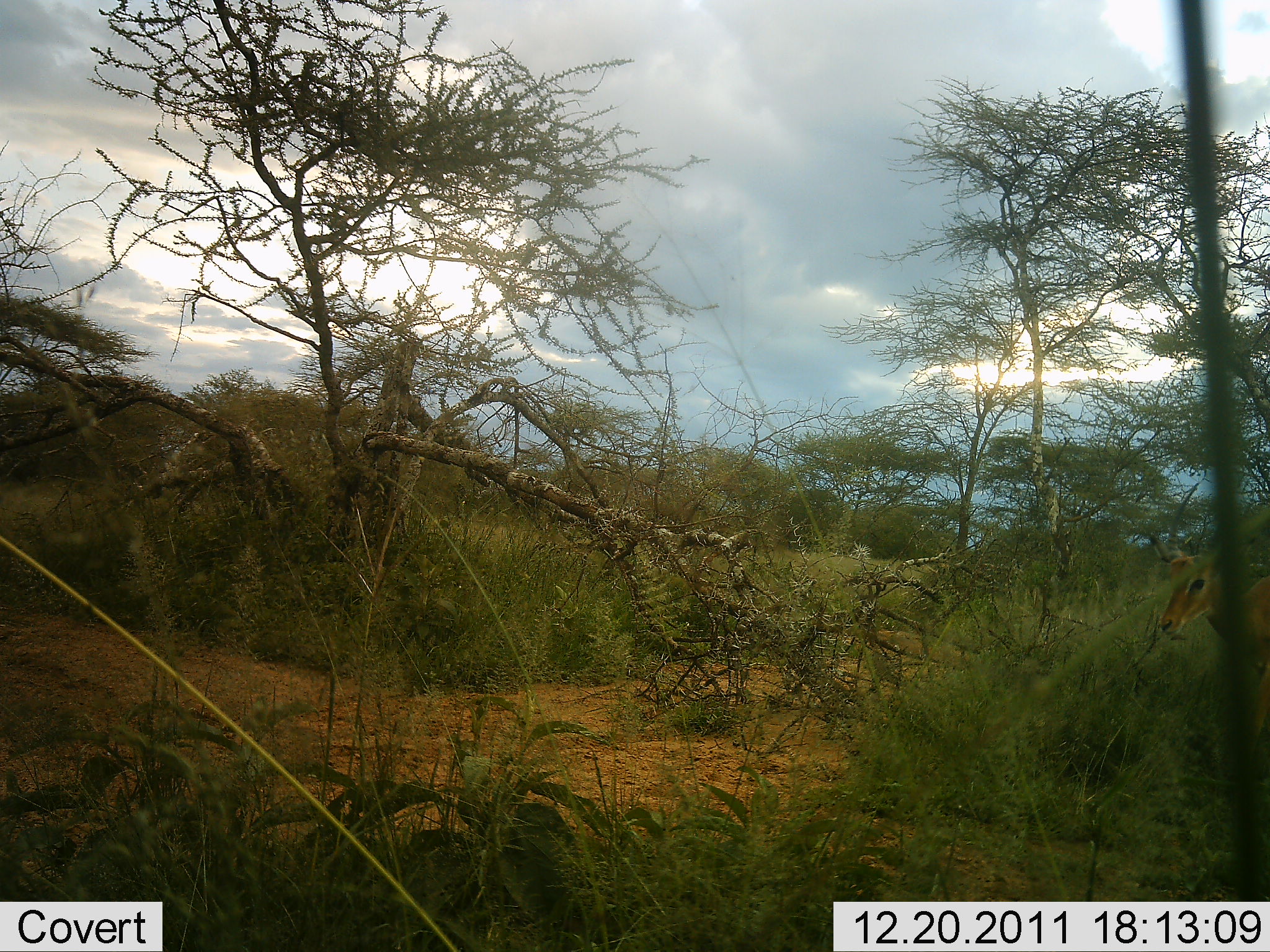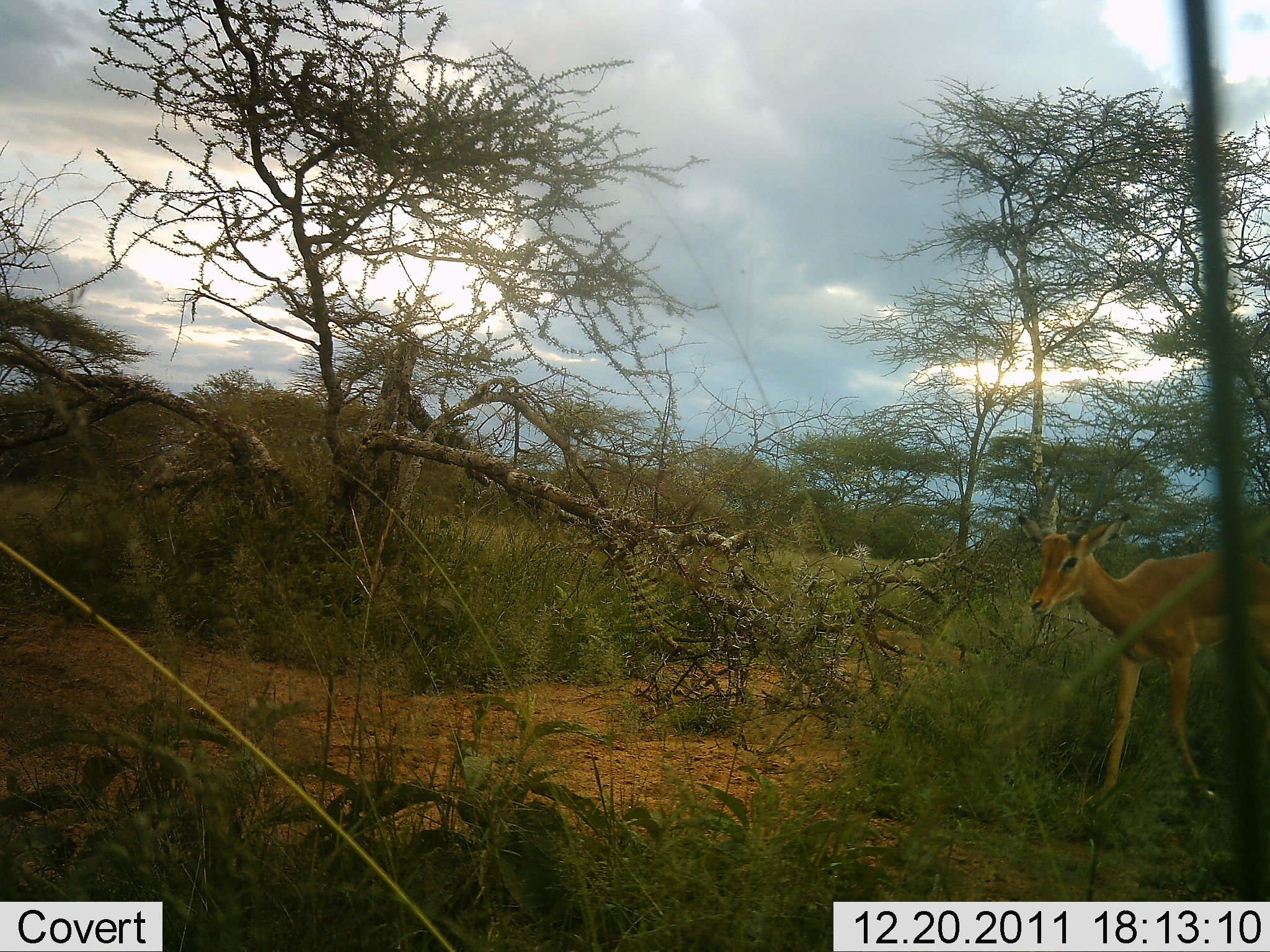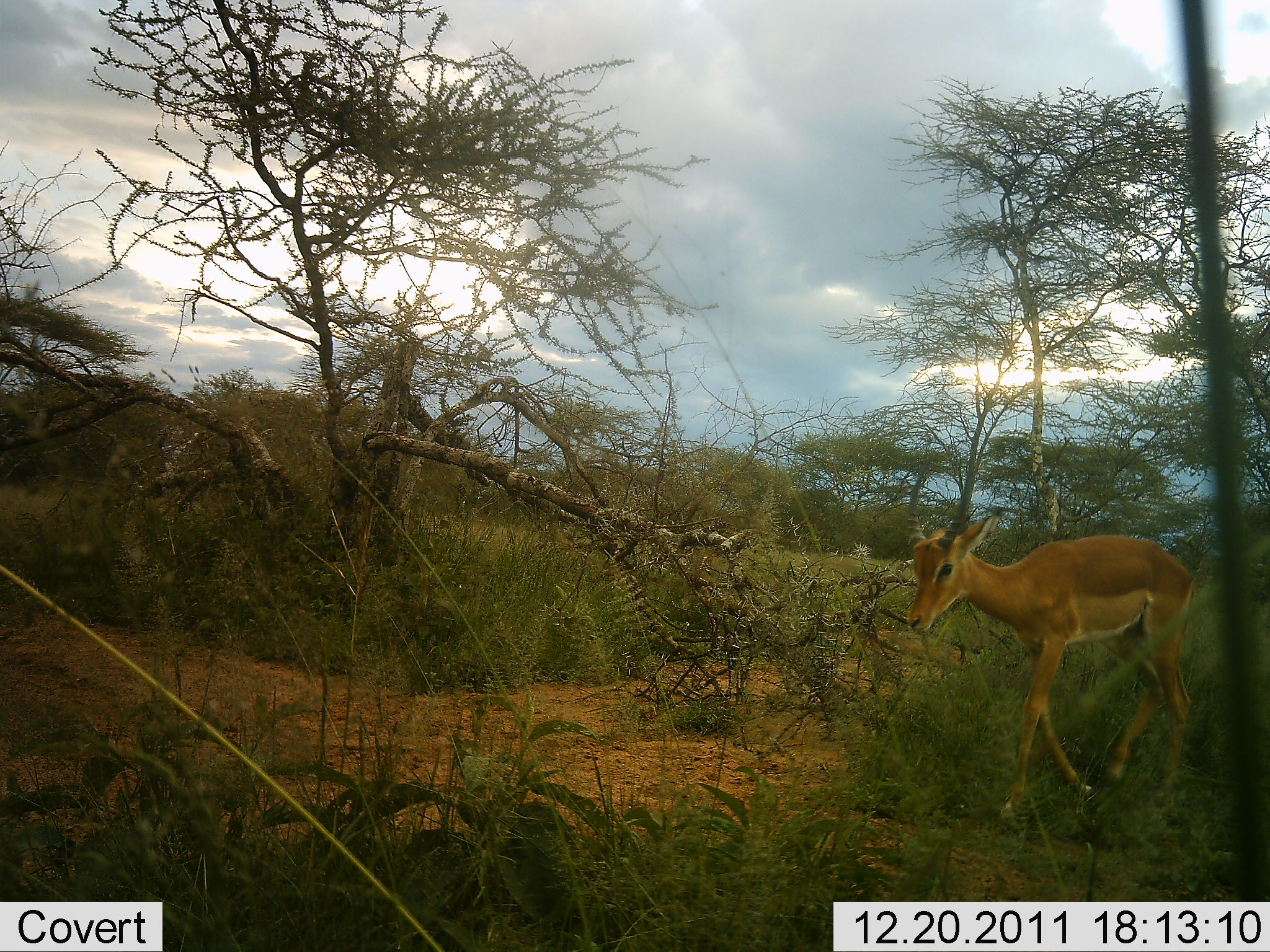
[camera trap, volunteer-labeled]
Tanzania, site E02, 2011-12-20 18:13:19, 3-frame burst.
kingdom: Animalia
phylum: Chordata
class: Mammalia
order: Artiodactyla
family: Bovidae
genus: Aepyceros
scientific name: Aepyceros melampus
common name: impala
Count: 1.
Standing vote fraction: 0%.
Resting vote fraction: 0%.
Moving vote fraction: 100%.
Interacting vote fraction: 0%.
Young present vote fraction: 0%.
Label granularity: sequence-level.